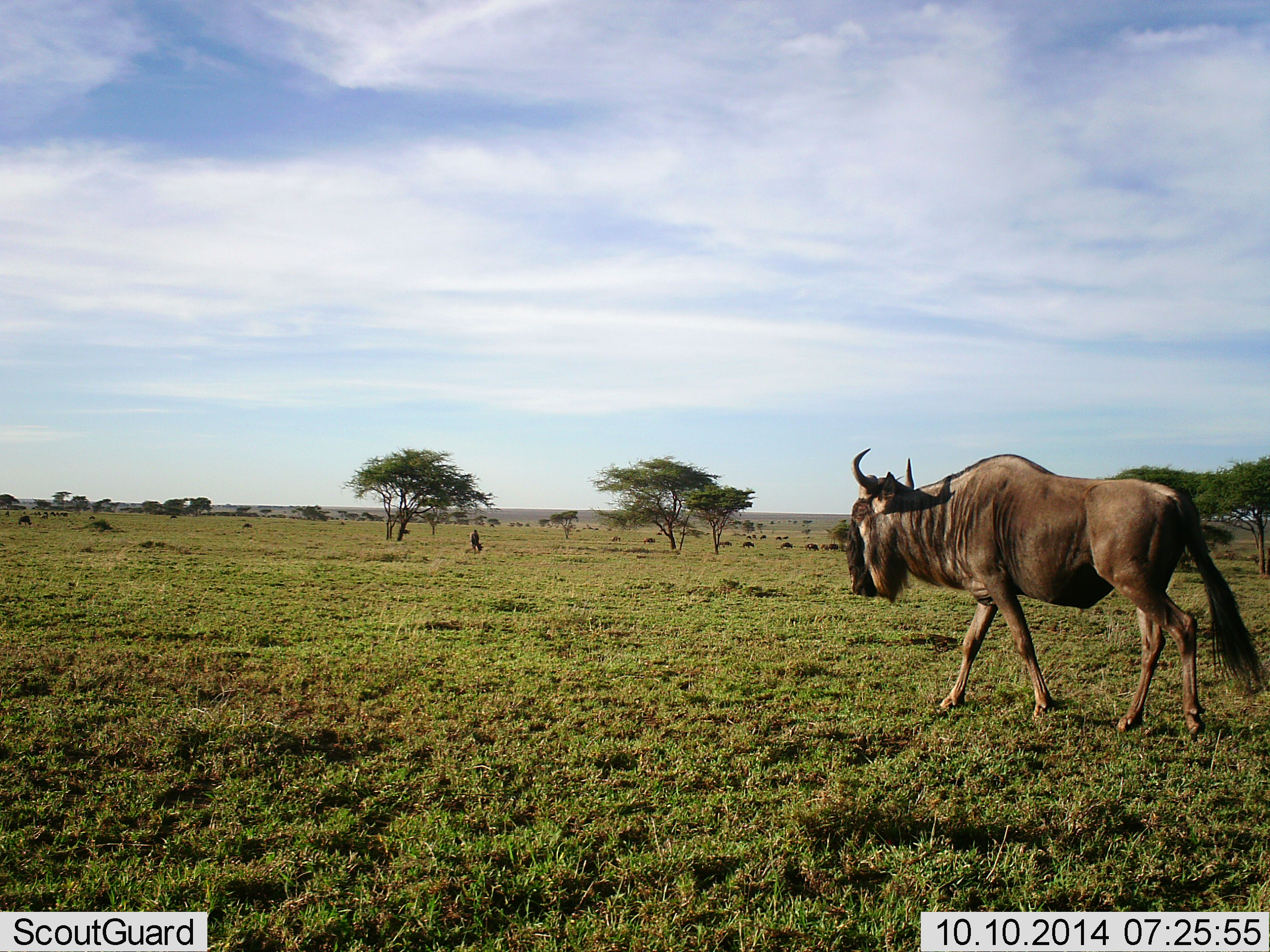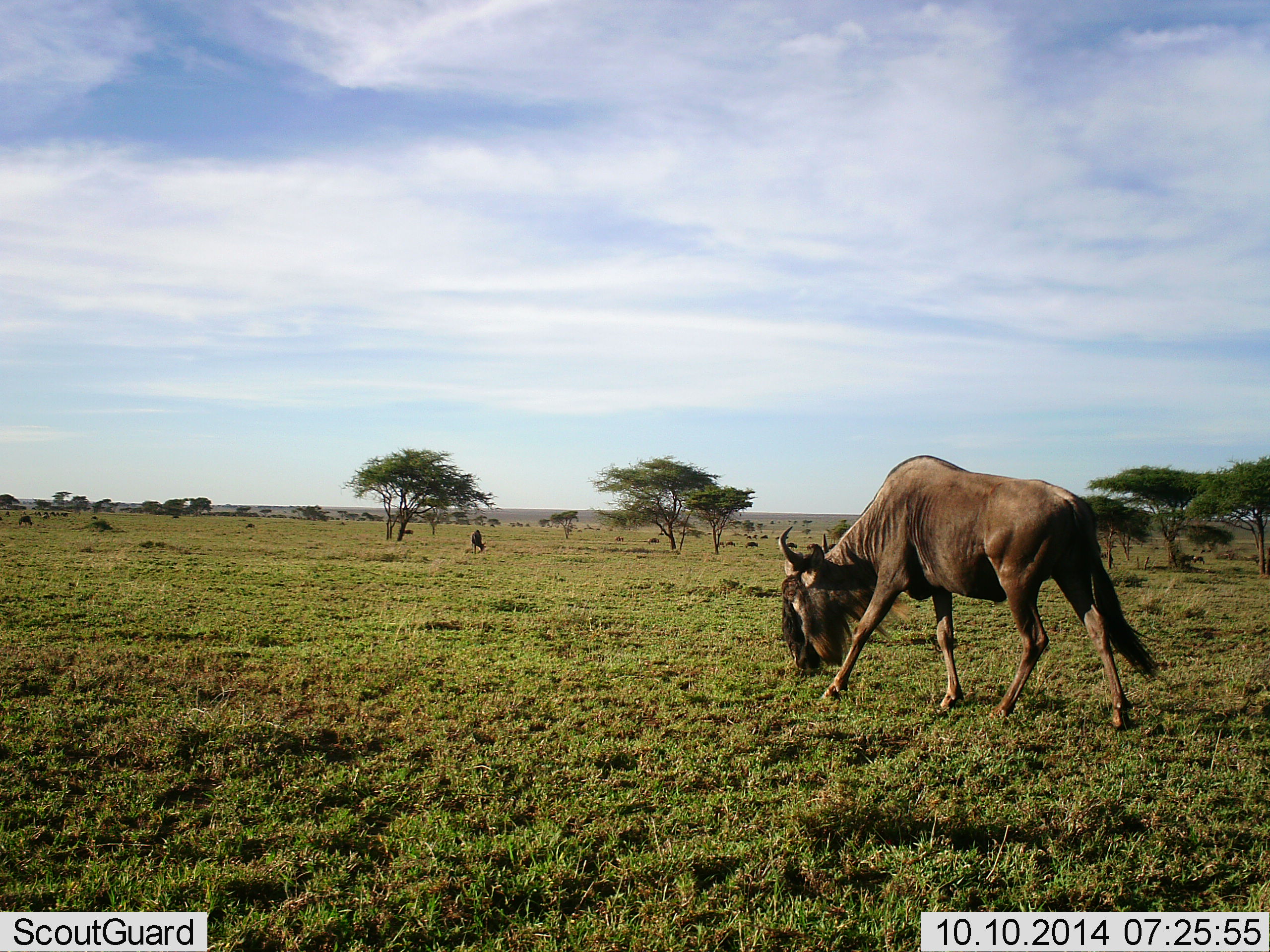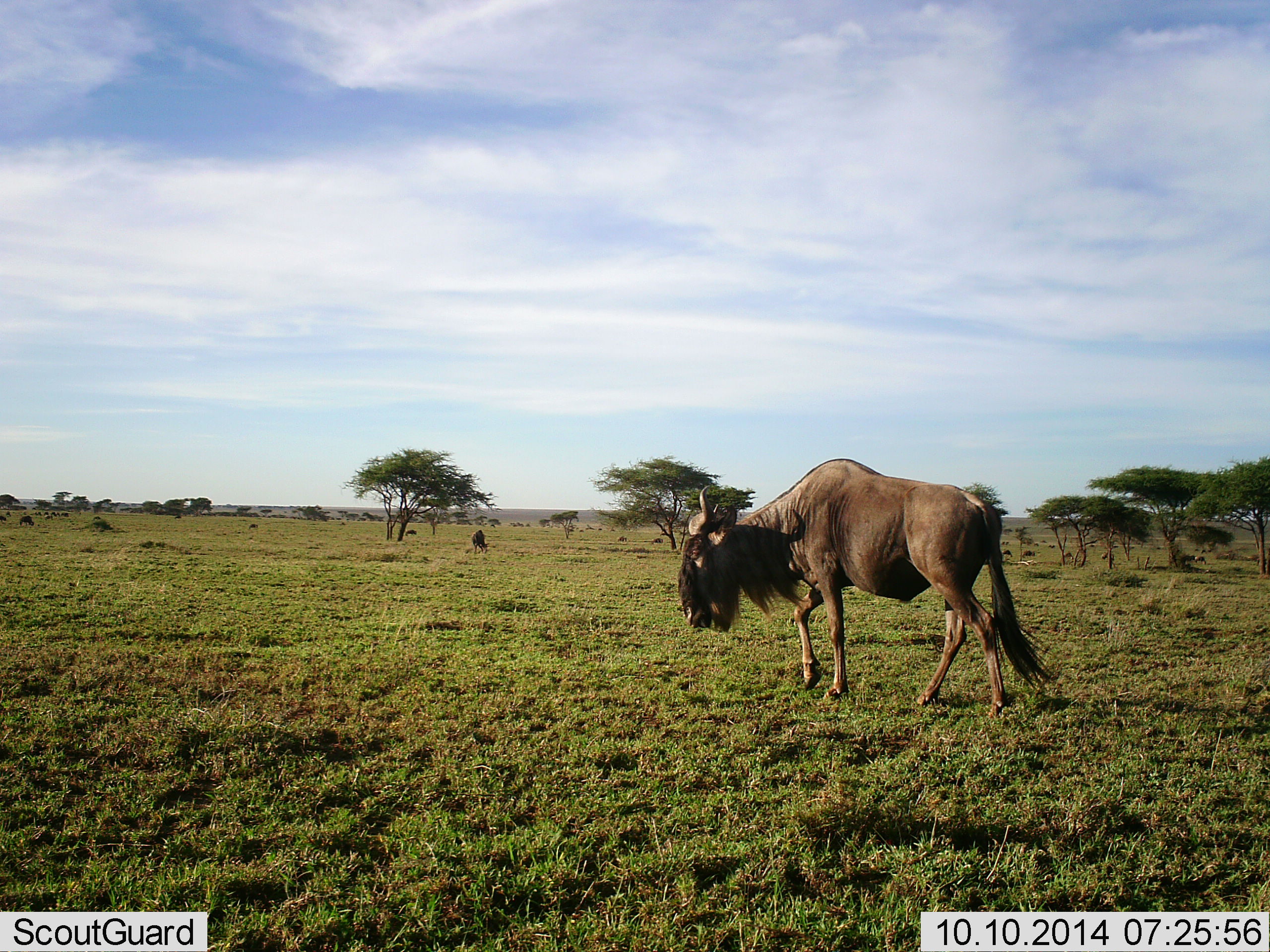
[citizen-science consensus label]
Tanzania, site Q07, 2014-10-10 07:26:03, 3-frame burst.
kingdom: Animalia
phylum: Chordata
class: Mammalia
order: Artiodactyla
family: Bovidae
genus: Connochaetes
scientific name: Connochaetes taurinus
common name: blue wildebeest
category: wildebeest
Wildebeest (blue wildebeest) (Connochaetes taurinus), count 2. Behavior (volunteer vote fractions): standing 20%, resting 0%, moving 70%, interacting 0%. Young present (vote fraction): 0%. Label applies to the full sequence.